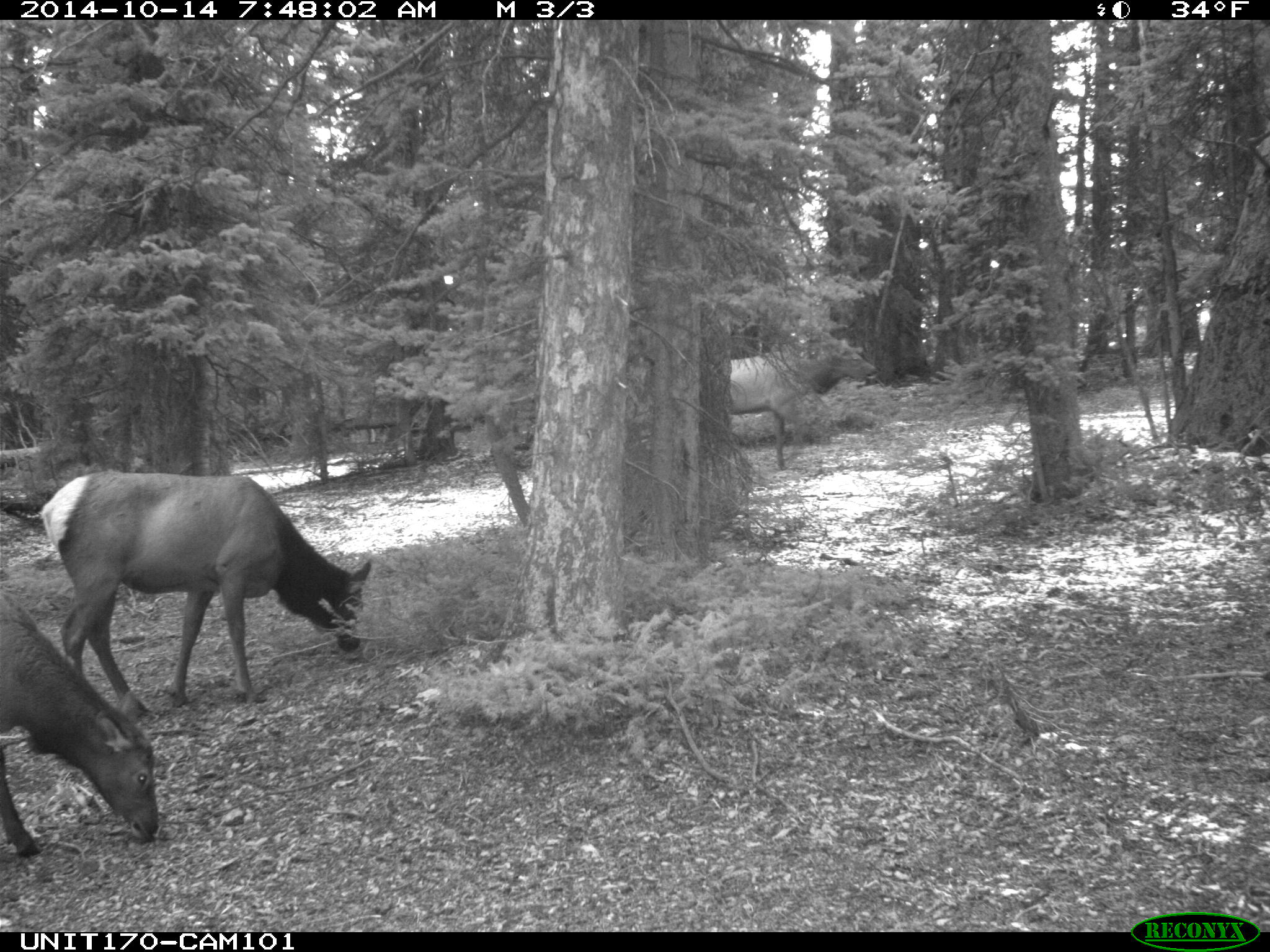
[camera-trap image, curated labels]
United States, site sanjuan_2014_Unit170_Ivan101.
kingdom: Animalia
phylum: Chordata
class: Mammalia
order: Artiodactyla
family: Cervidae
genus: Cervus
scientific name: Cervus elaphus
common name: red deer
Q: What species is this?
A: Cervus elaphus (red deer).